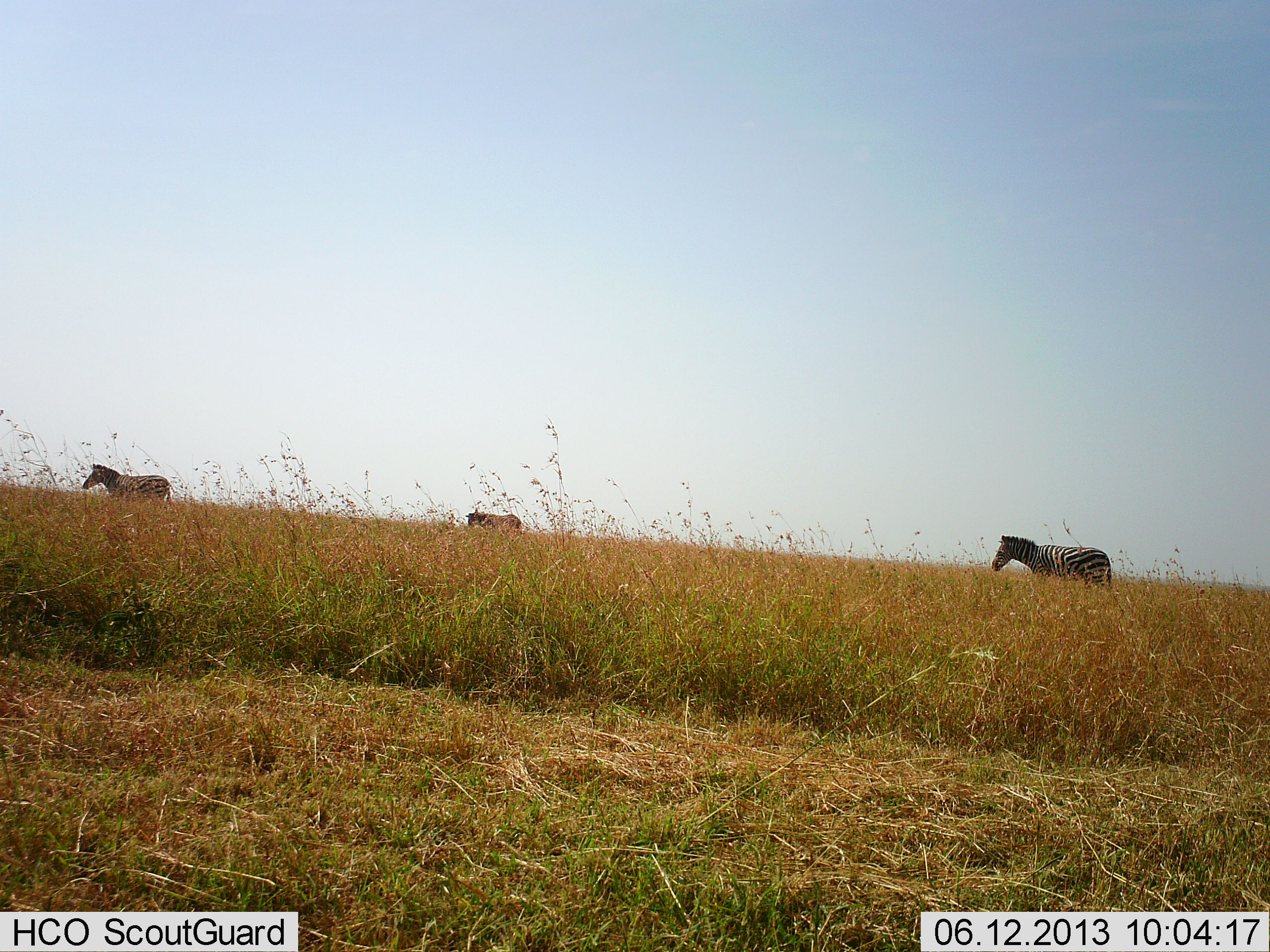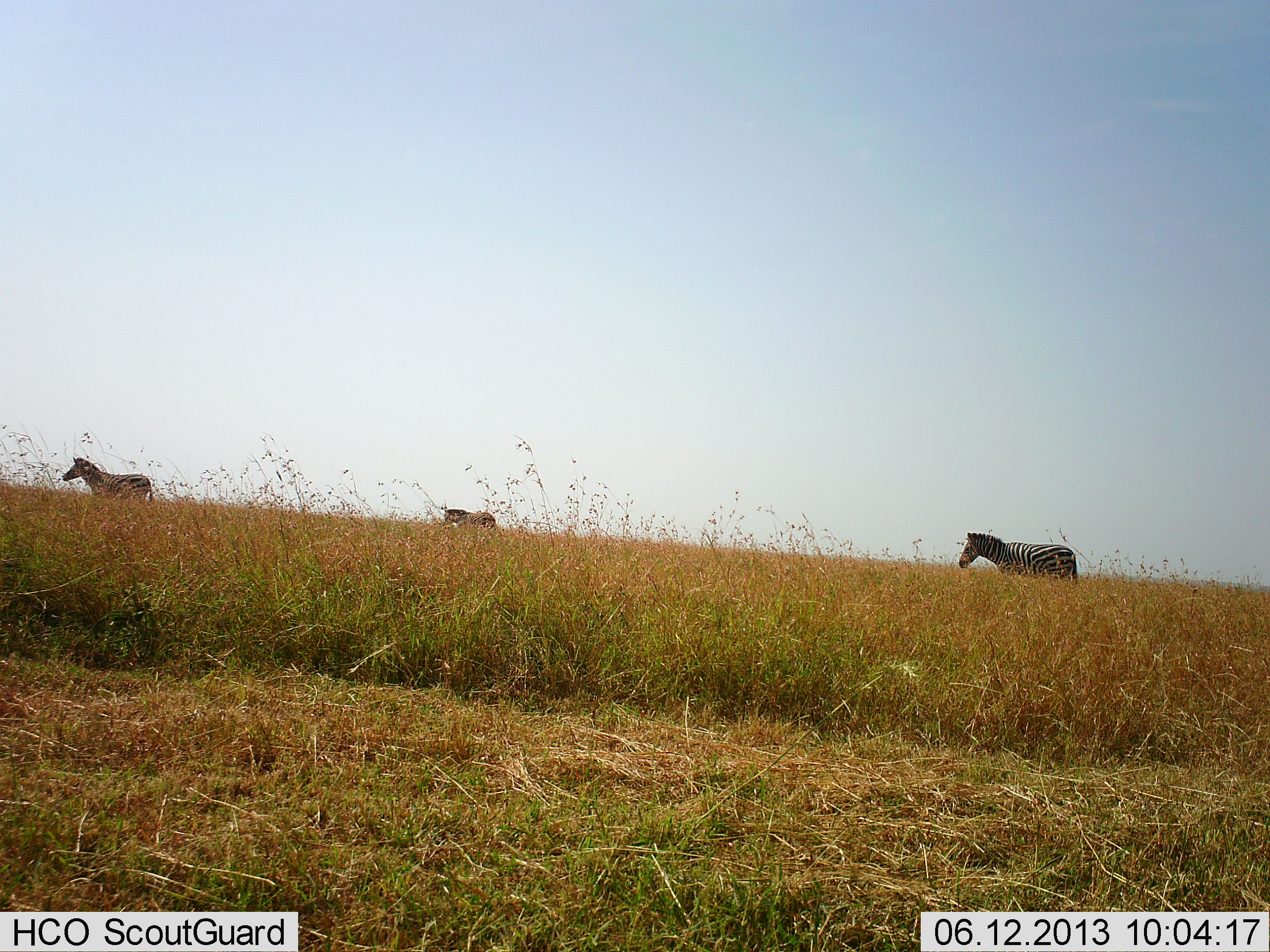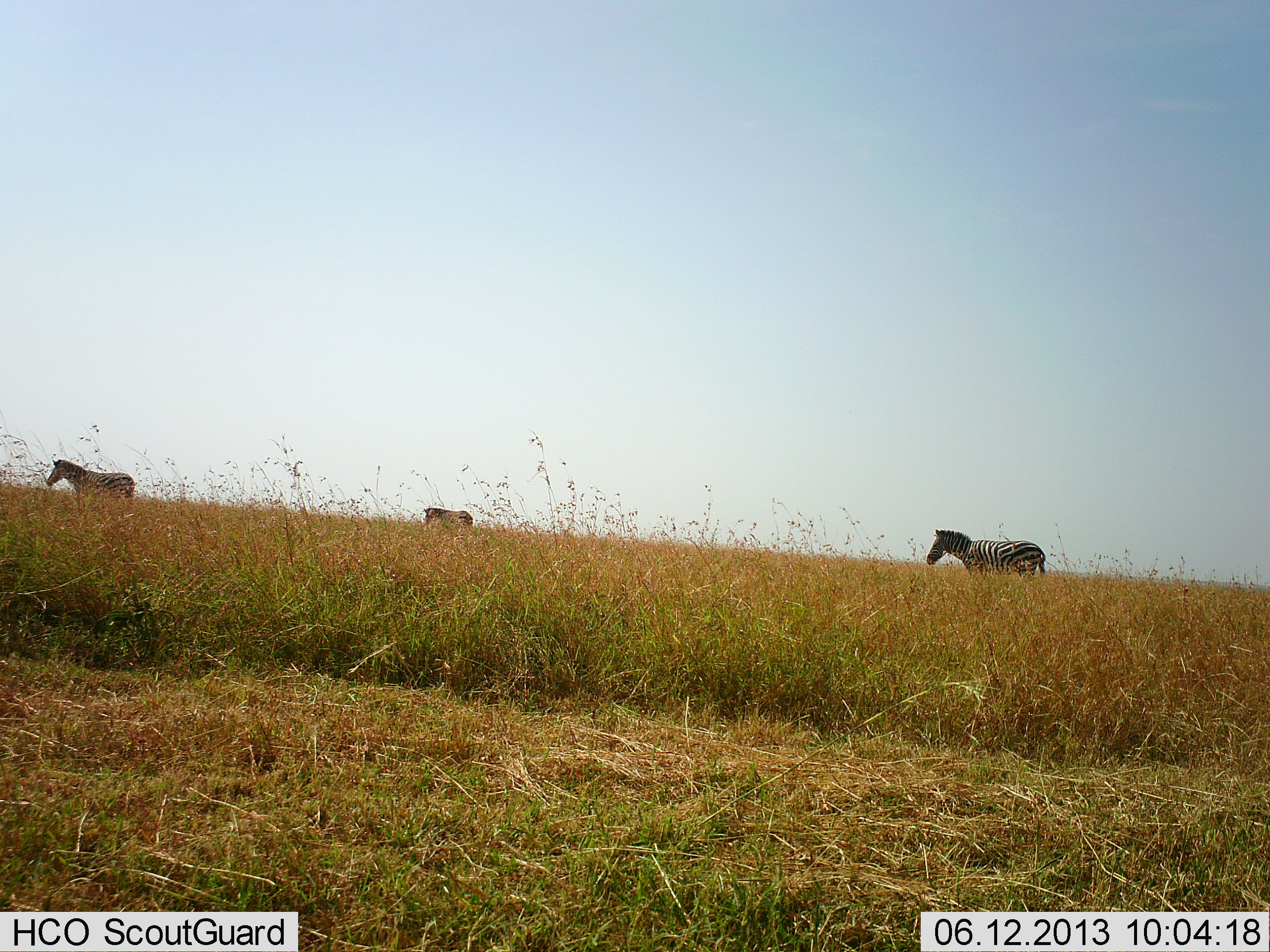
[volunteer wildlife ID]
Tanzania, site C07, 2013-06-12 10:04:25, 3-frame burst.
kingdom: Animalia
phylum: Chordata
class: Mammalia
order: Perissodactyla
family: Equidae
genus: Equus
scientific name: Equus quagga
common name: plains zebra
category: zebra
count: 3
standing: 10%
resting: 0%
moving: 93%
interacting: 0%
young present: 0%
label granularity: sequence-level